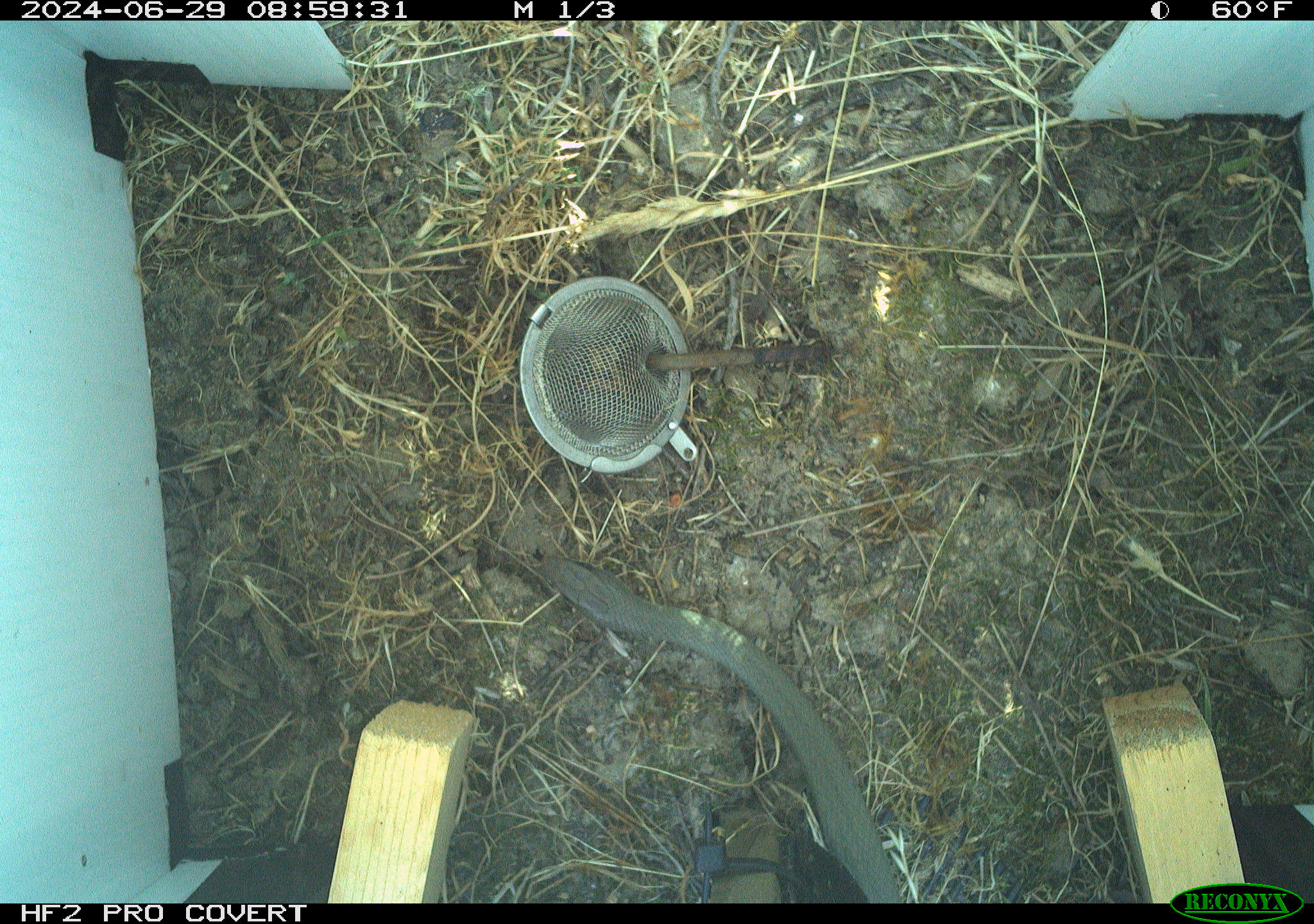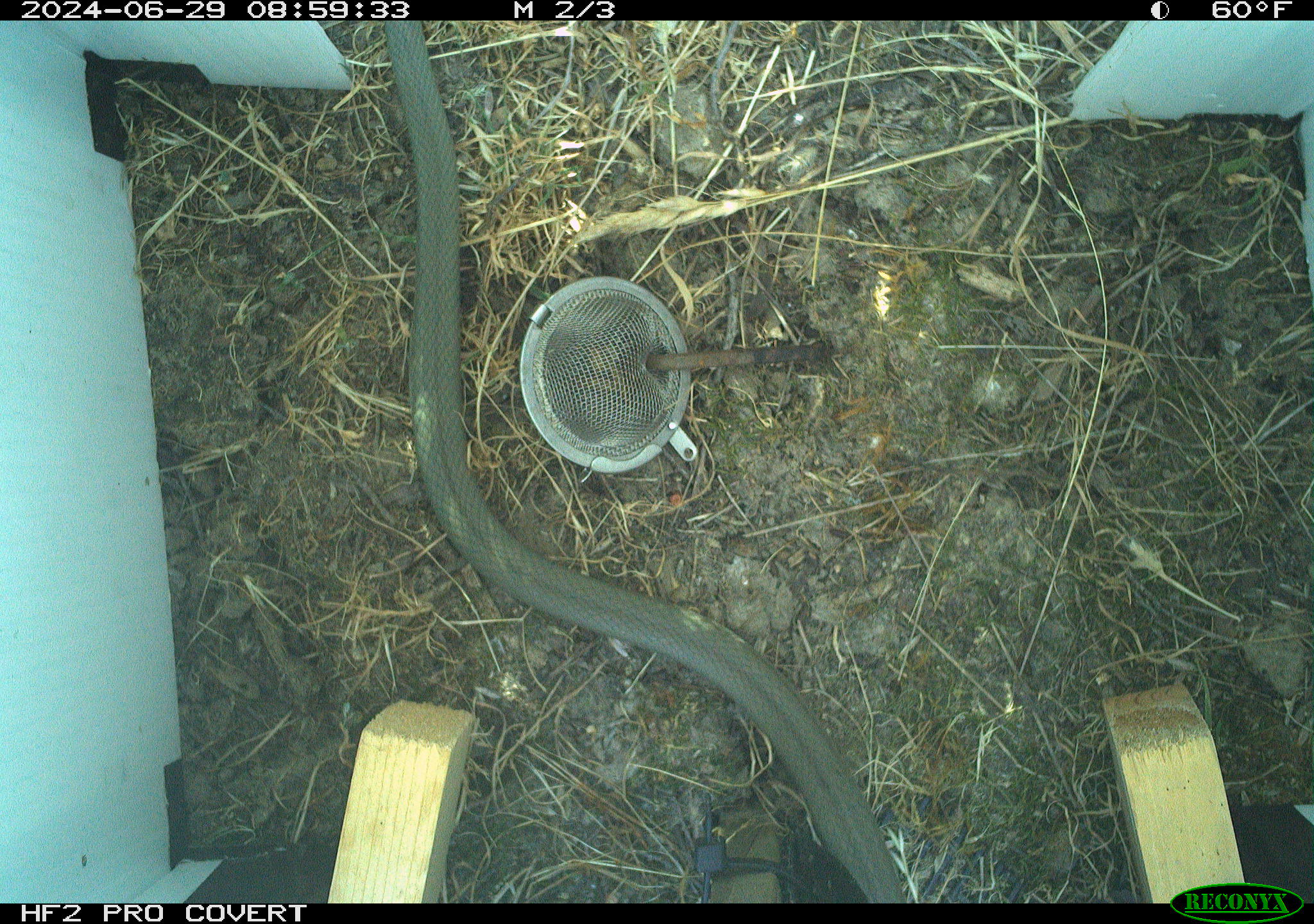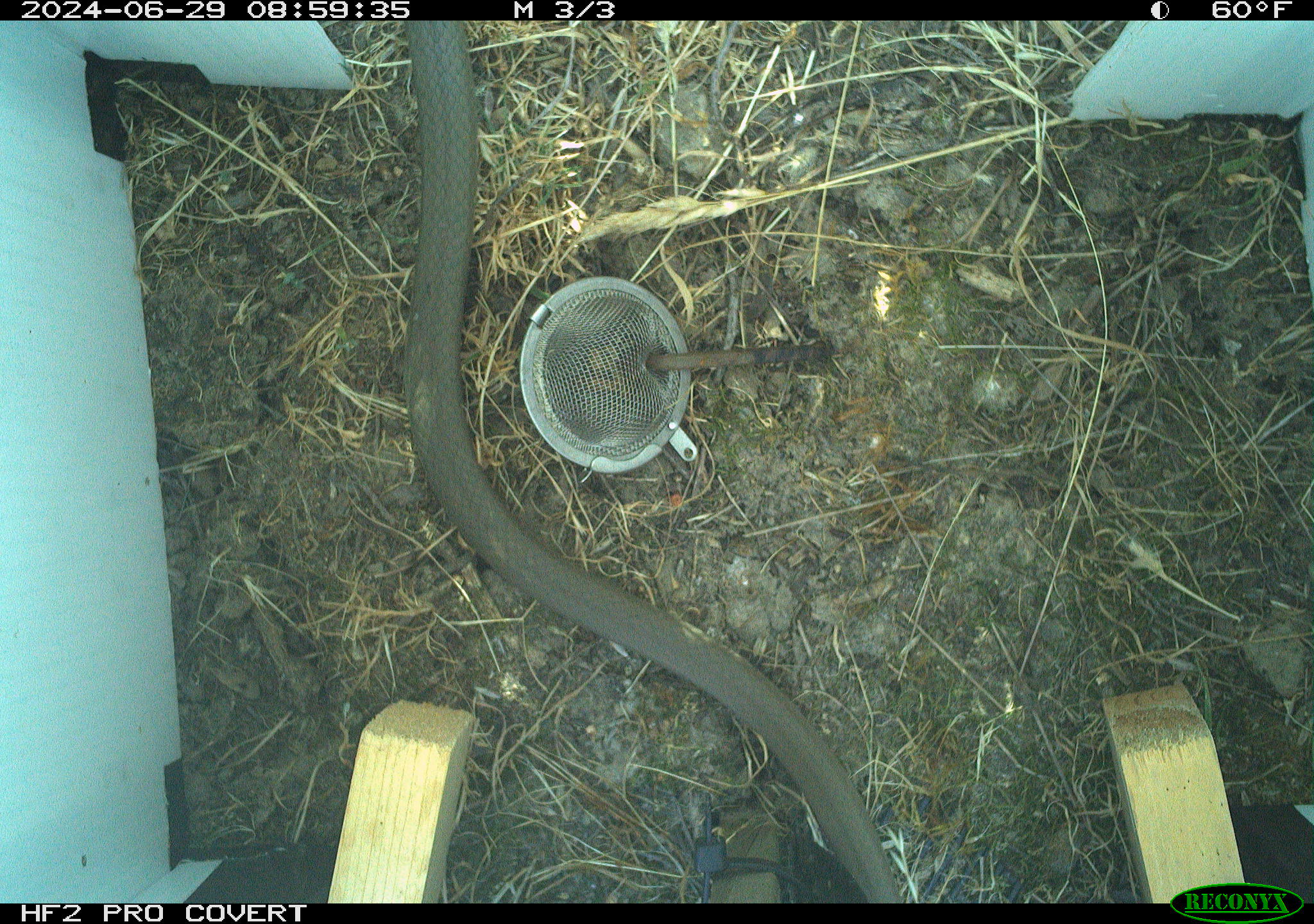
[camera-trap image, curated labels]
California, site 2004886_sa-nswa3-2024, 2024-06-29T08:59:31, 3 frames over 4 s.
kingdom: Animalia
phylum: Chordata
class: Reptilia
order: Squamata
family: Colubridae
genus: Coluber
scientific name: Coluber constrictor mormon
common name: western yellow-bellied racer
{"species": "western yellow-bellied racer (Coluber constrictor mormon)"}